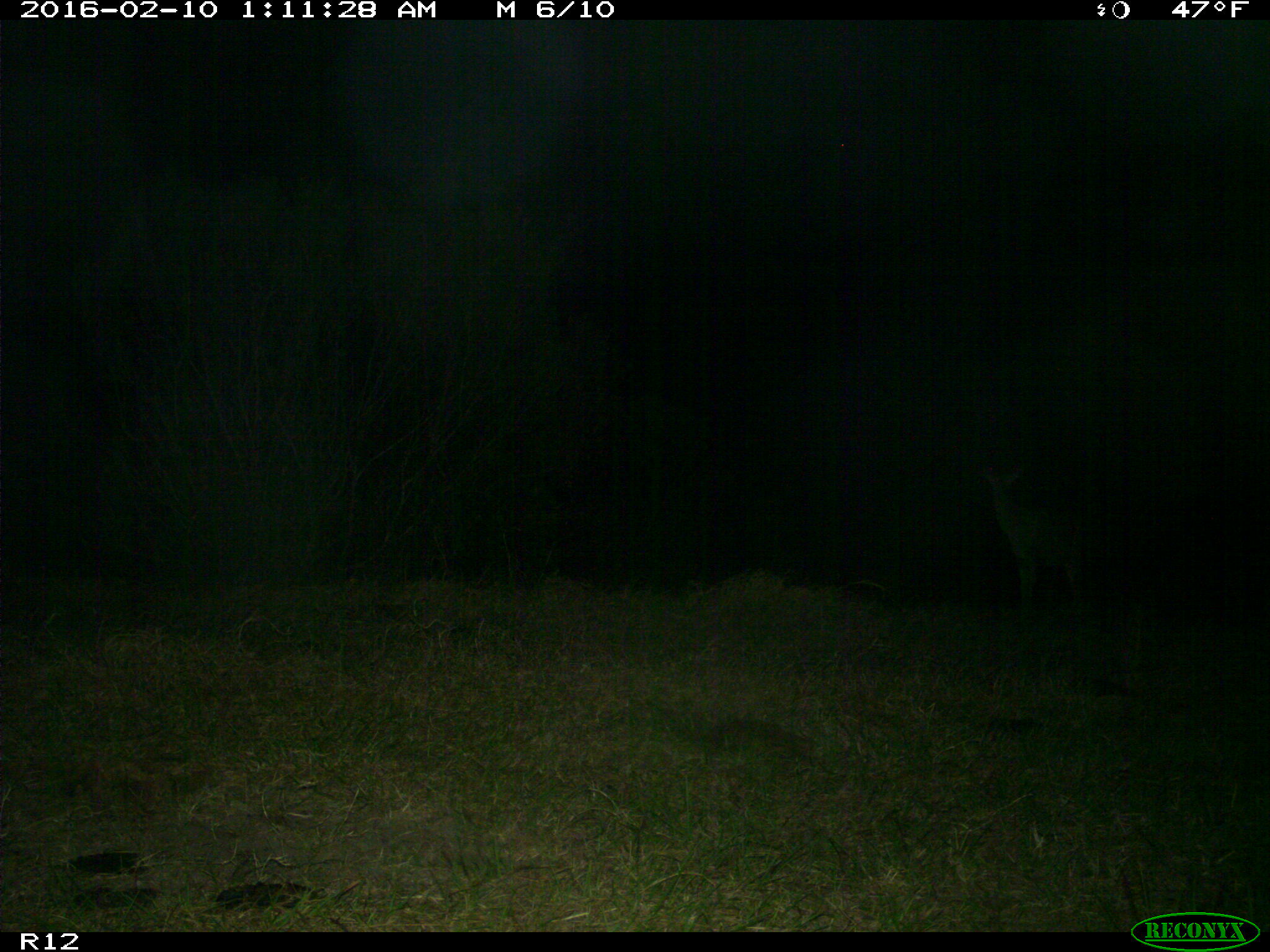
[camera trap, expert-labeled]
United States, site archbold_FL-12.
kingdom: Animalia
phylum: Chordata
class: Mammalia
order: Artiodactyla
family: Cervidae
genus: Odocoileus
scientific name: Odocoileus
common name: deer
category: unidentified deer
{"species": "unidentified deer (deer) (Odocoileus)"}